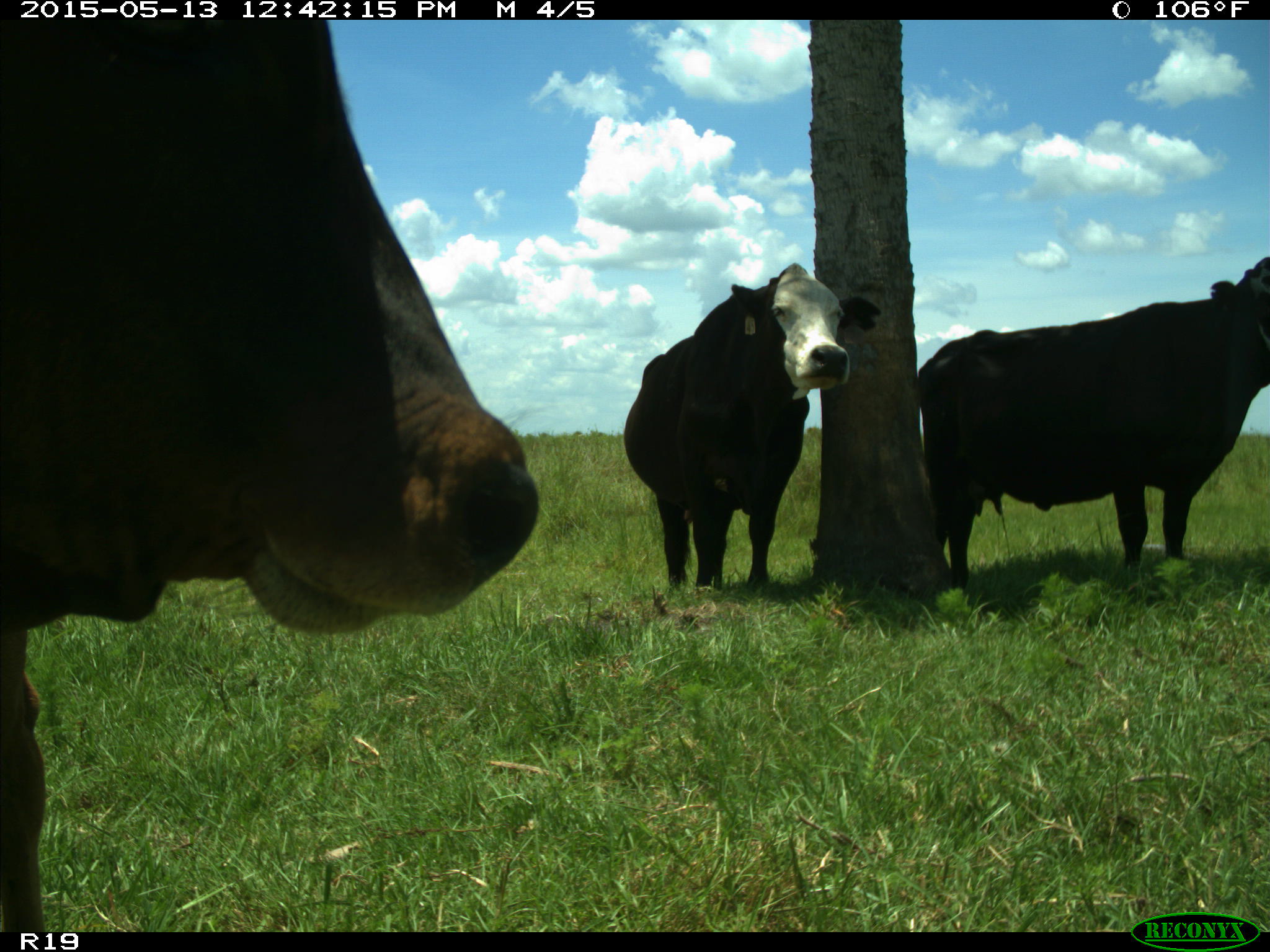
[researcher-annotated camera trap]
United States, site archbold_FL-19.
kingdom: Animalia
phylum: Chordata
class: Mammalia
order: Artiodactyla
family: Bovidae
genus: Bos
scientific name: Bos taurus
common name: domestic cow